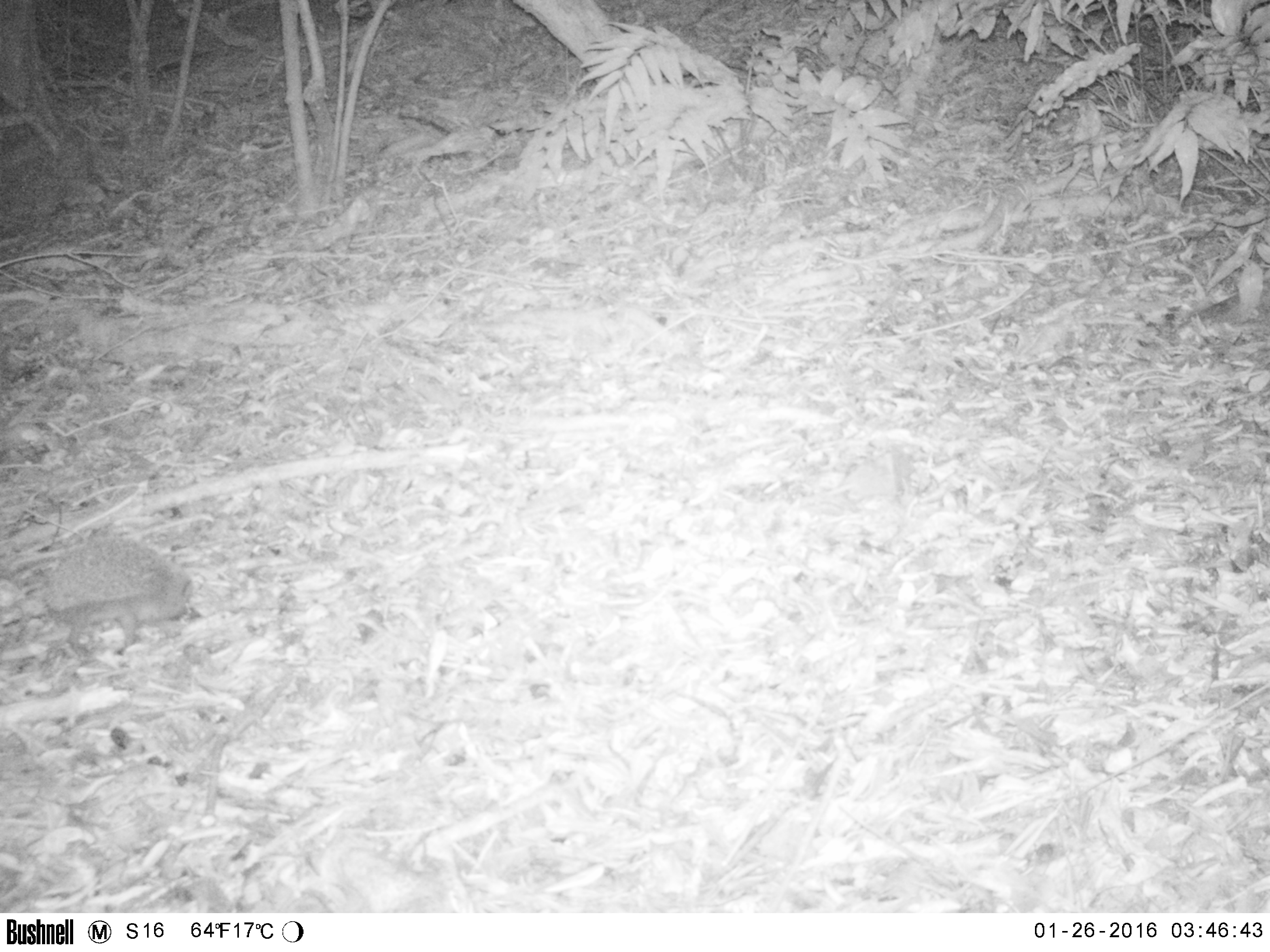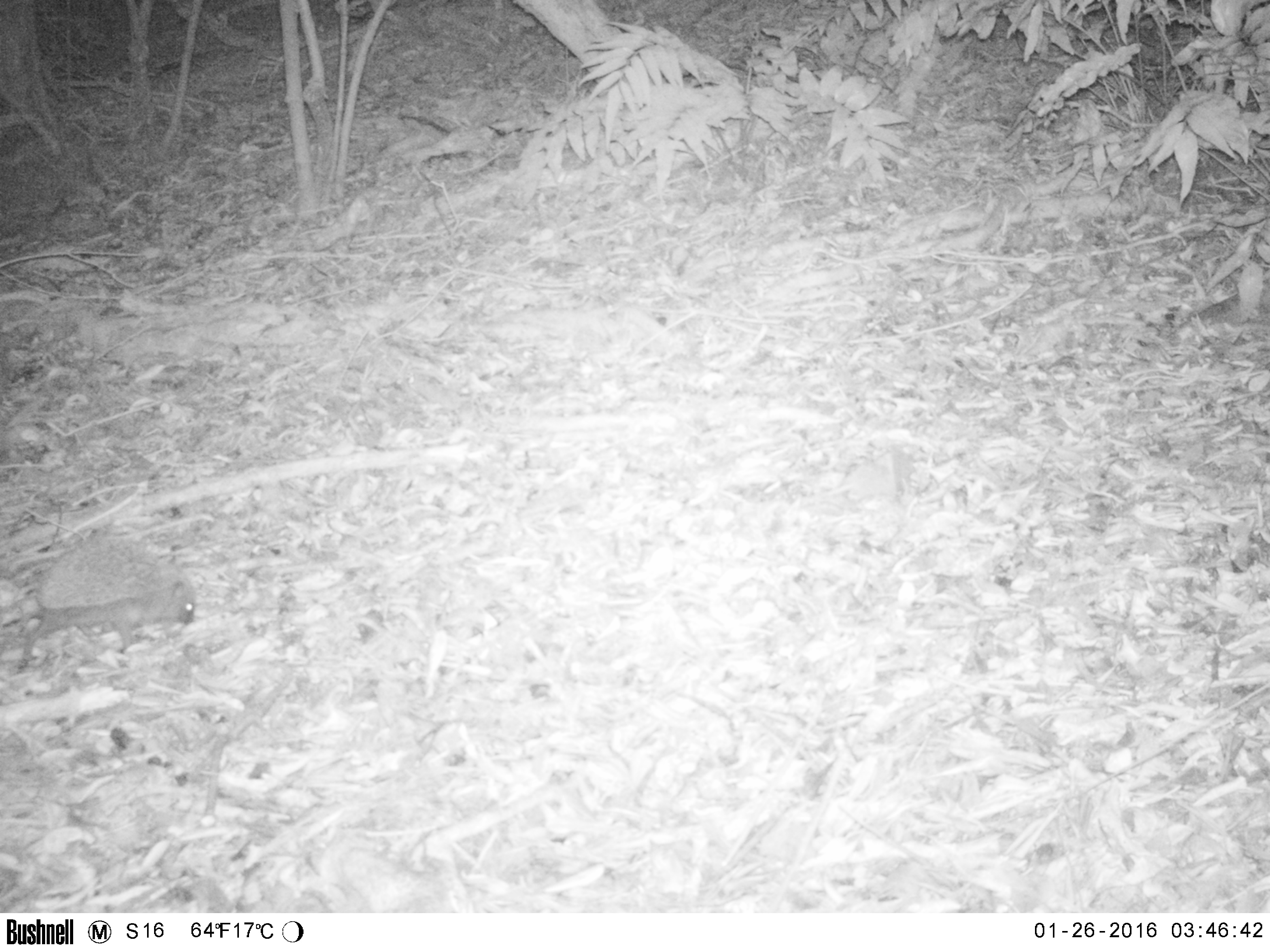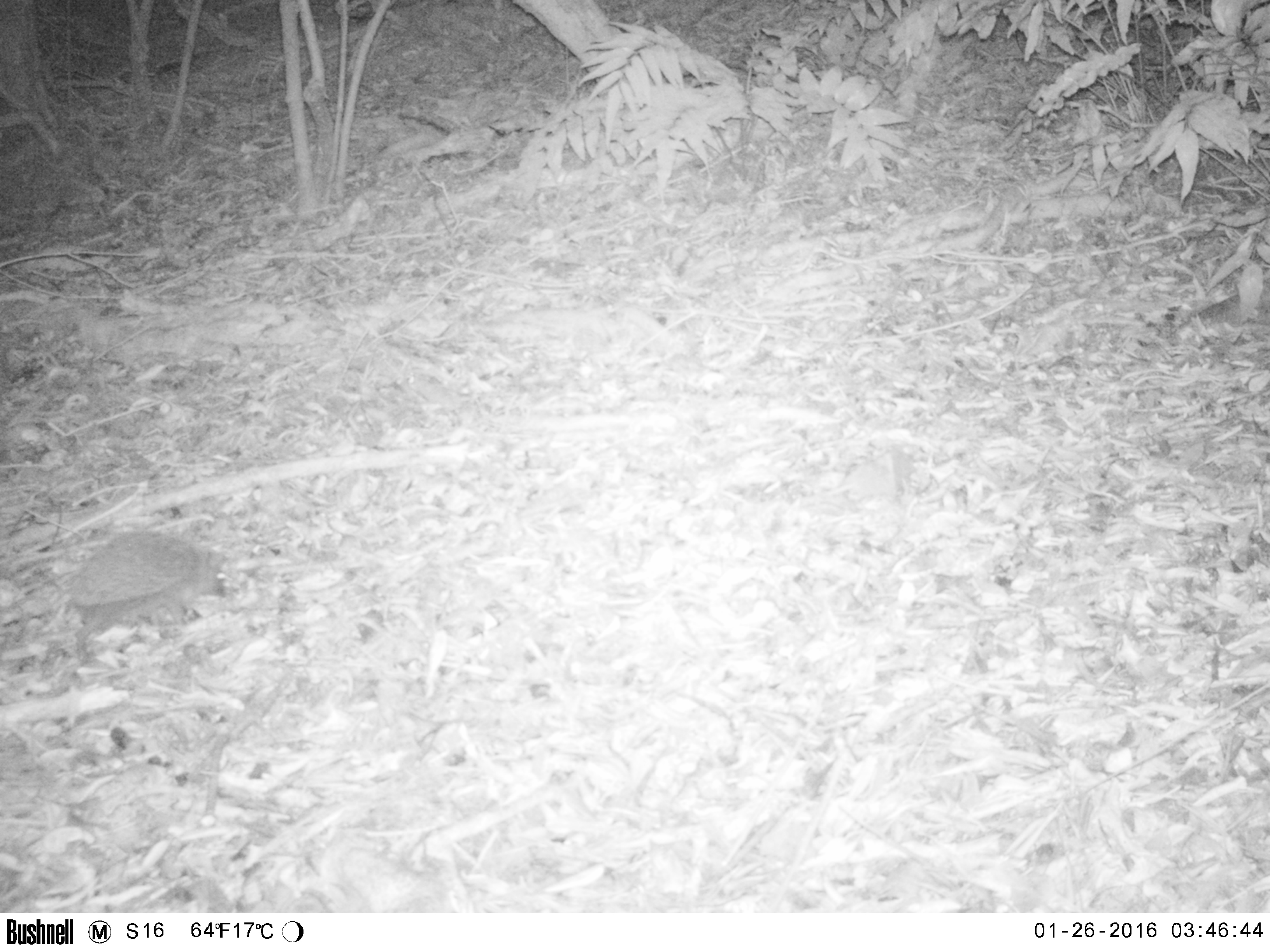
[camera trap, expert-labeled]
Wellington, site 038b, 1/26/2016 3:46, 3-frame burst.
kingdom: Animalia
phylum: Chordata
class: Mammalia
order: Eulipotyphla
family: Erinaceidae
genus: Erinaceus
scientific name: Erinaceus europaeus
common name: hedgehog